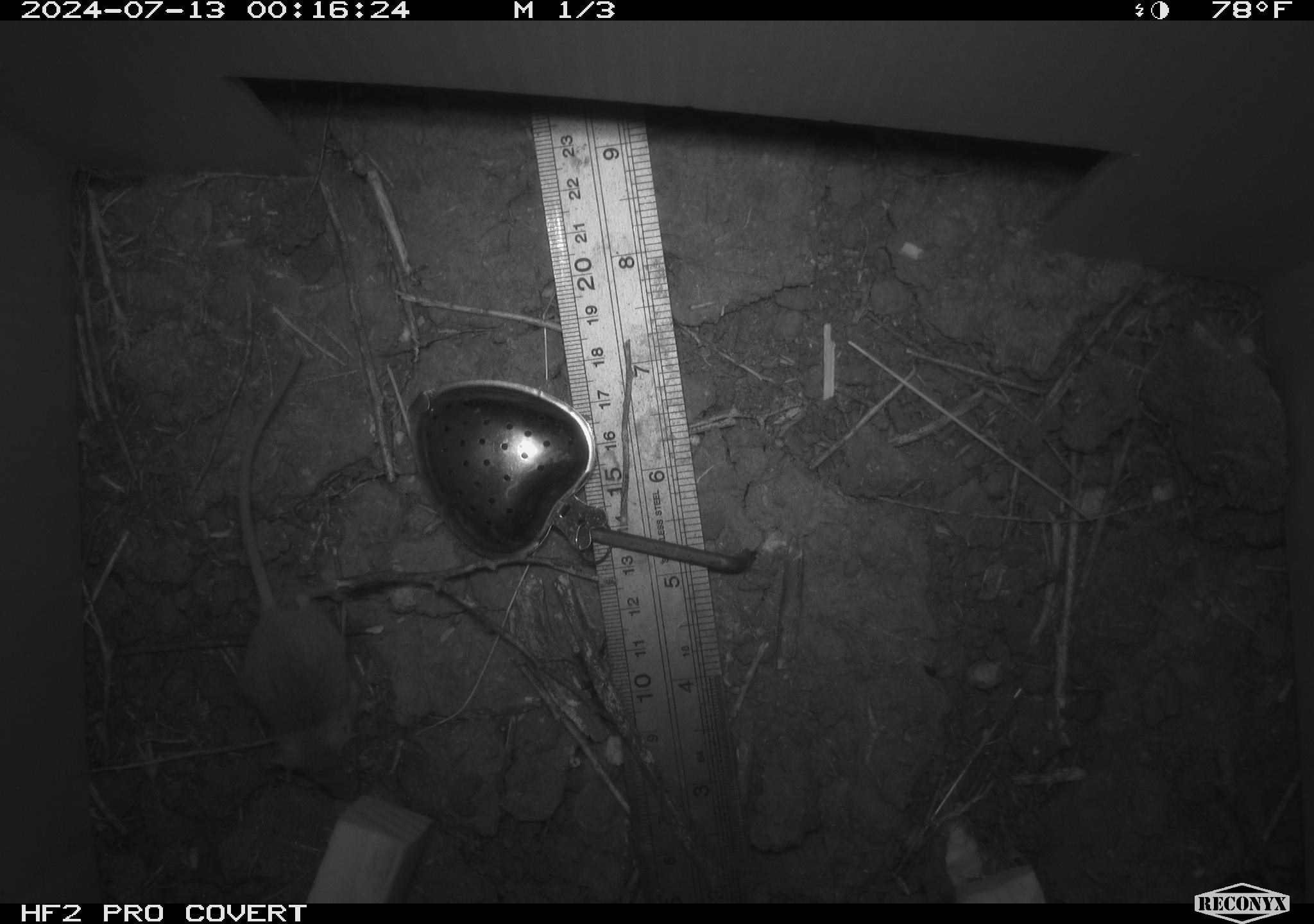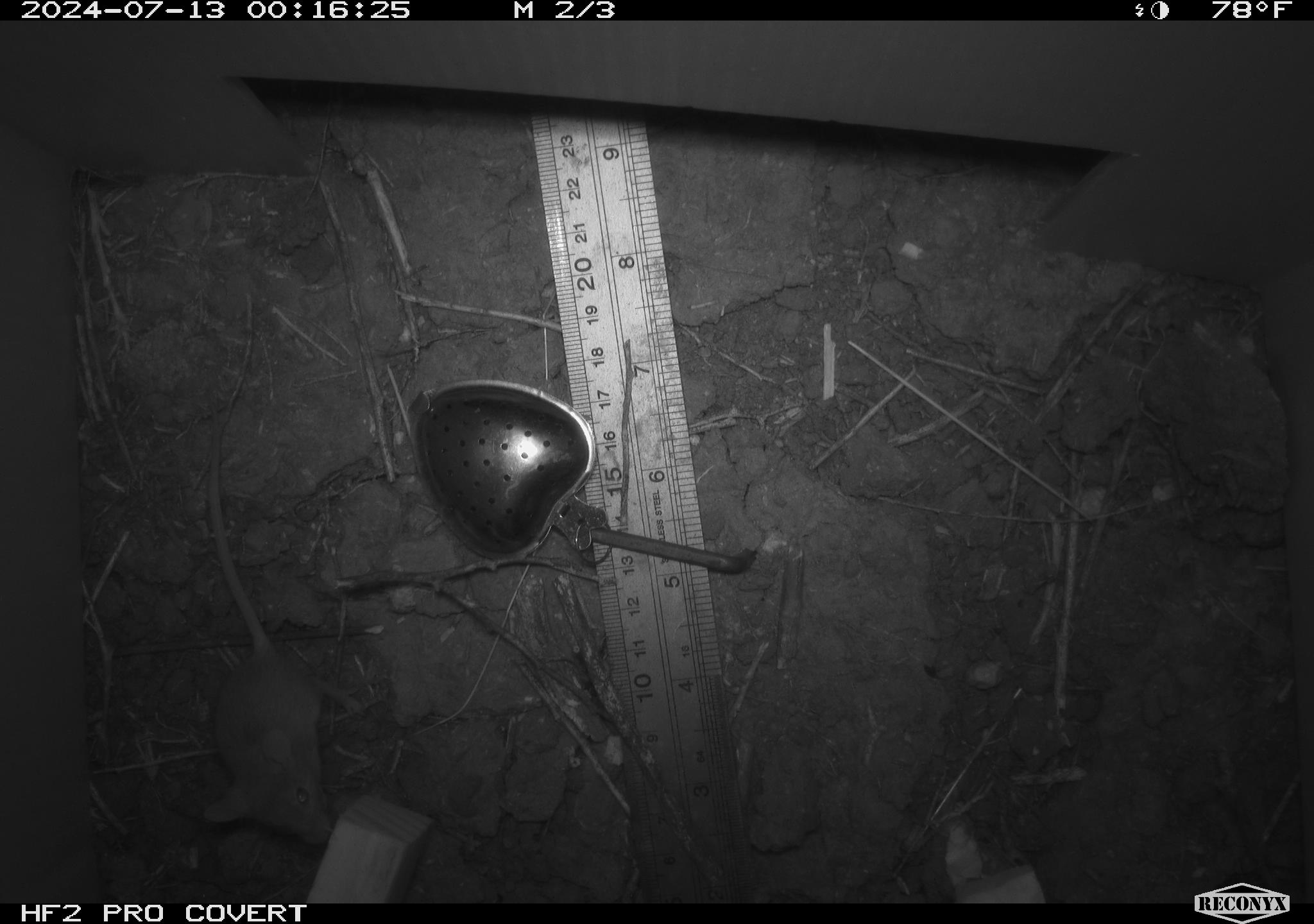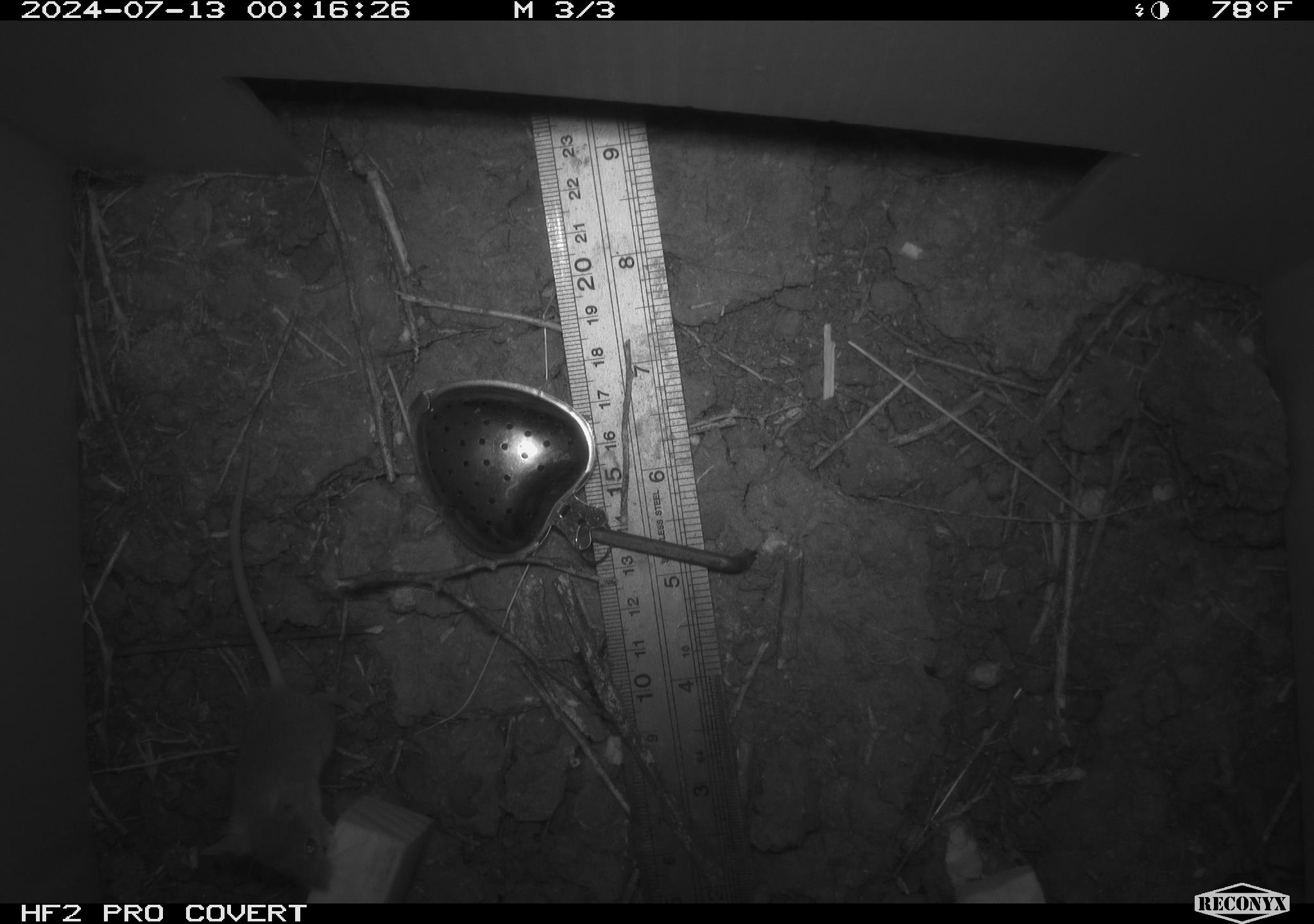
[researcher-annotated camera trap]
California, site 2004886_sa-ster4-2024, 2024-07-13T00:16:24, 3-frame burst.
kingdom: Animalia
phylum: Chordata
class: Mammalia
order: Rodentia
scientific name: Rodentia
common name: mouse species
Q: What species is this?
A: Mouse species (Rodentia).